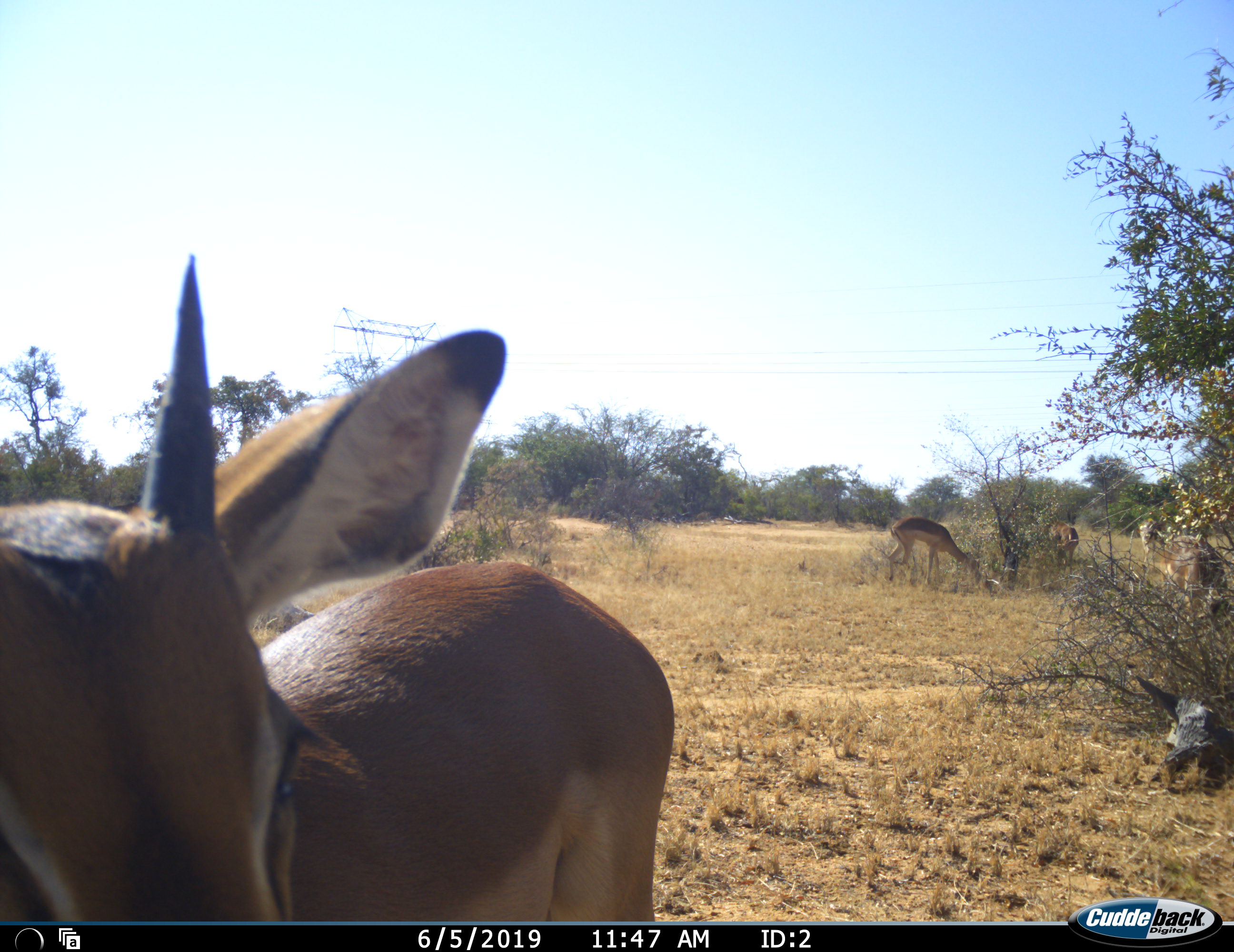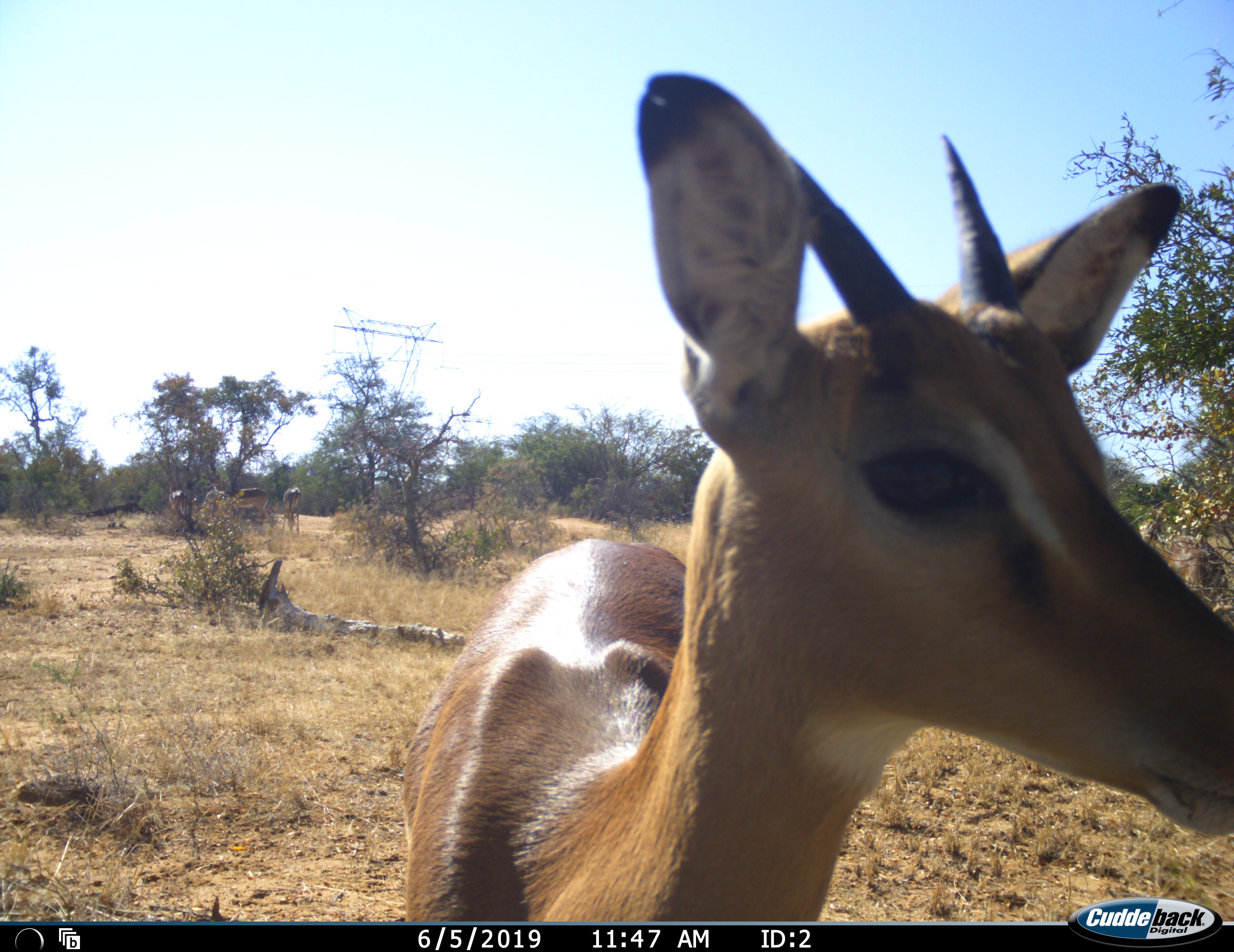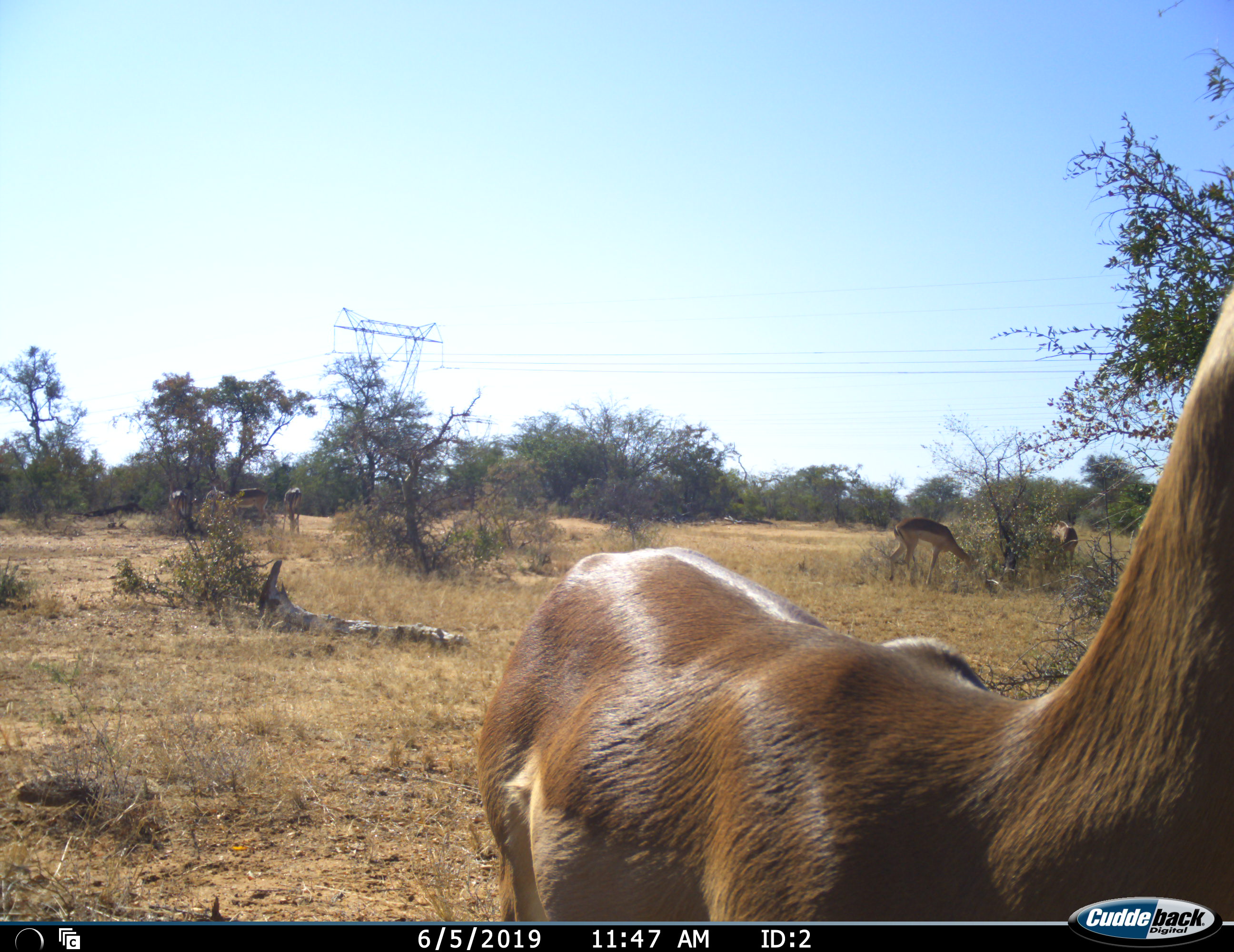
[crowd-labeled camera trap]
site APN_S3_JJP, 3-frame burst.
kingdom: Animalia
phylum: Chordata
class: Mammalia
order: Artiodactyla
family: Bovidae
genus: Aepyceros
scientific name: Aepyceros melampus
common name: impala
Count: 4.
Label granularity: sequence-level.